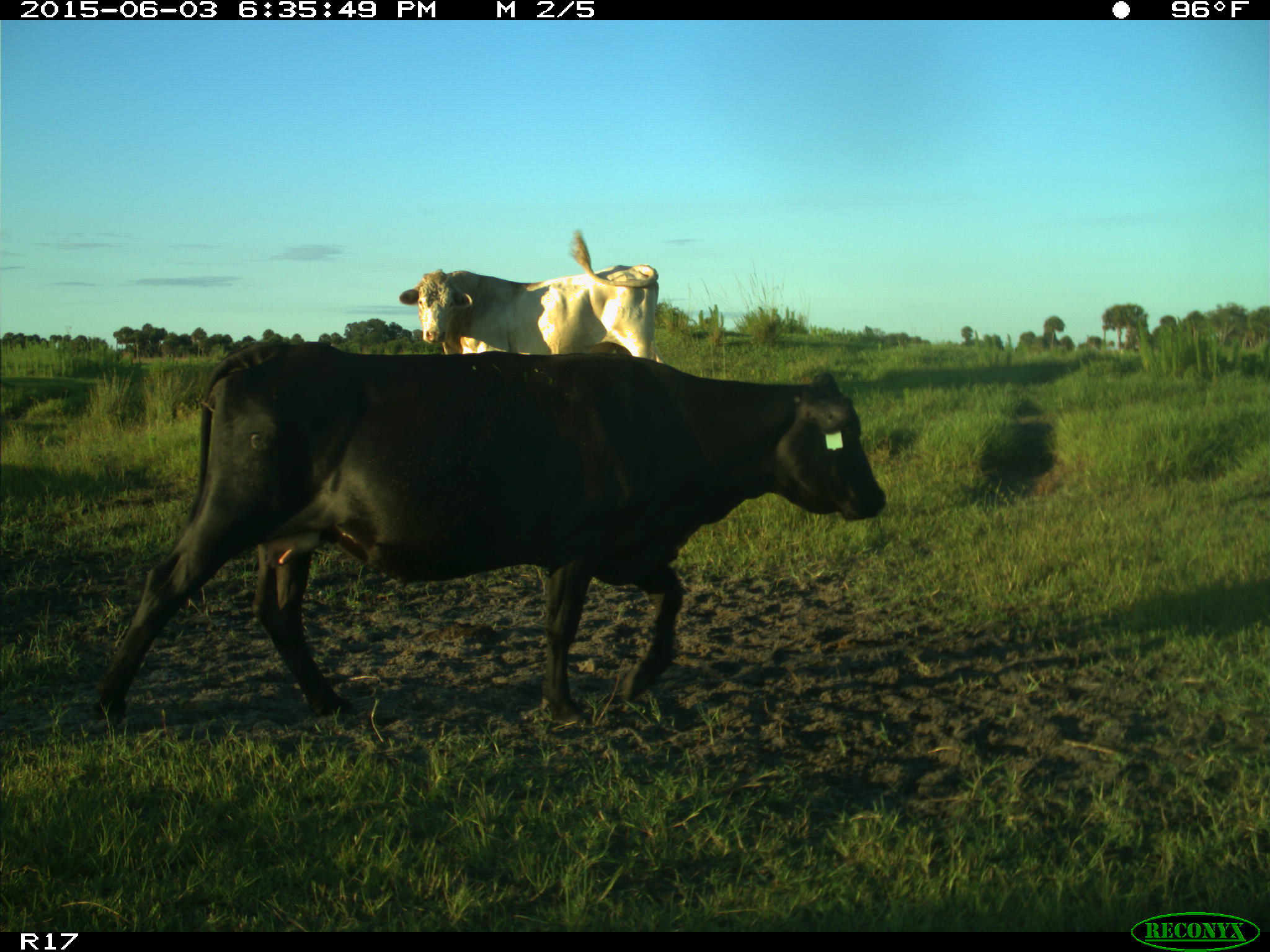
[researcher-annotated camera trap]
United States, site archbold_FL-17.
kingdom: Animalia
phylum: Chordata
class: Mammalia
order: Artiodactyla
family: Bovidae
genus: Bos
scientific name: Bos taurus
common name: domestic cow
Bos taurus (domestic cow).